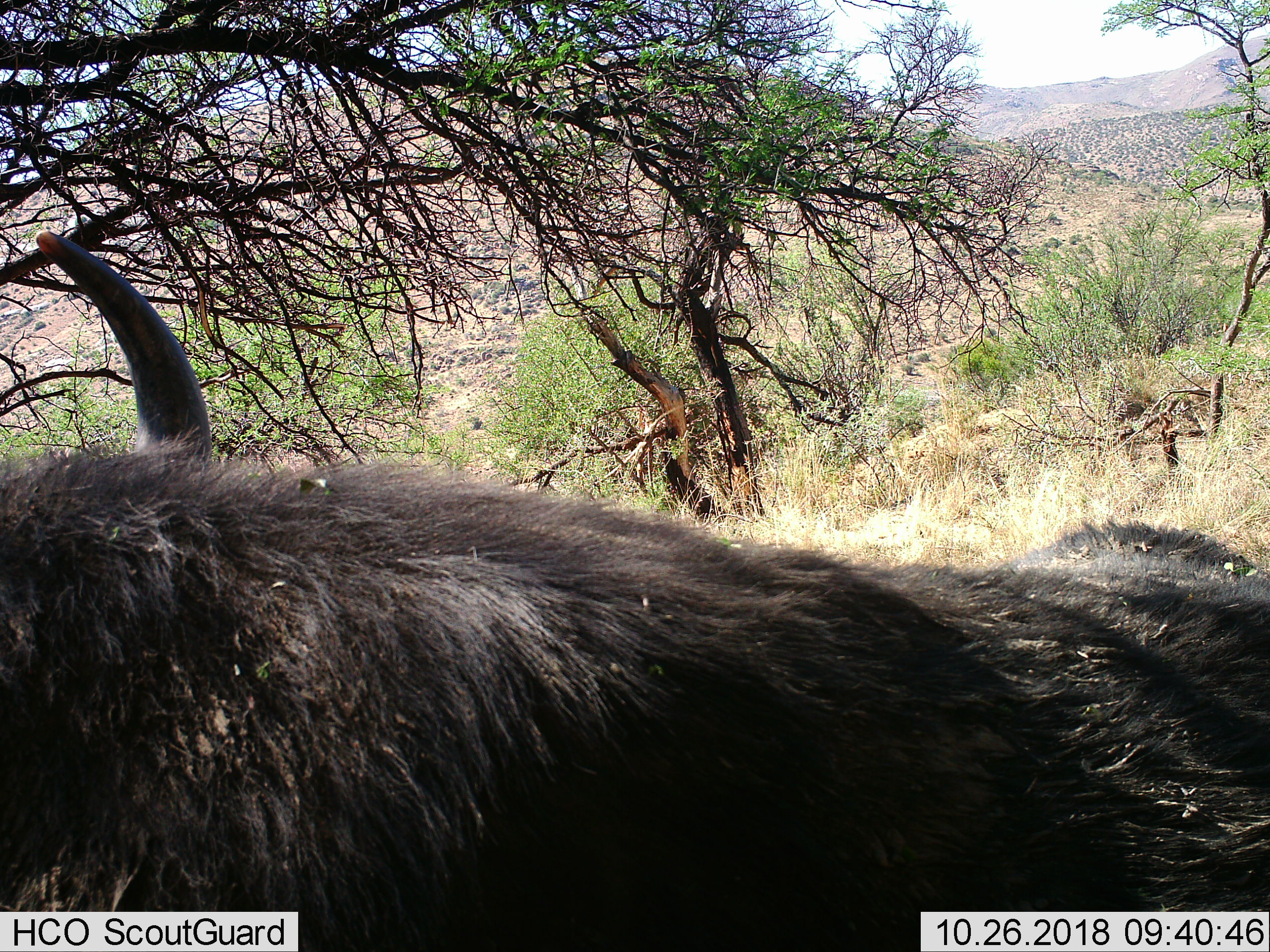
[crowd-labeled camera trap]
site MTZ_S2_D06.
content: unidentified animal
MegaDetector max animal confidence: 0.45